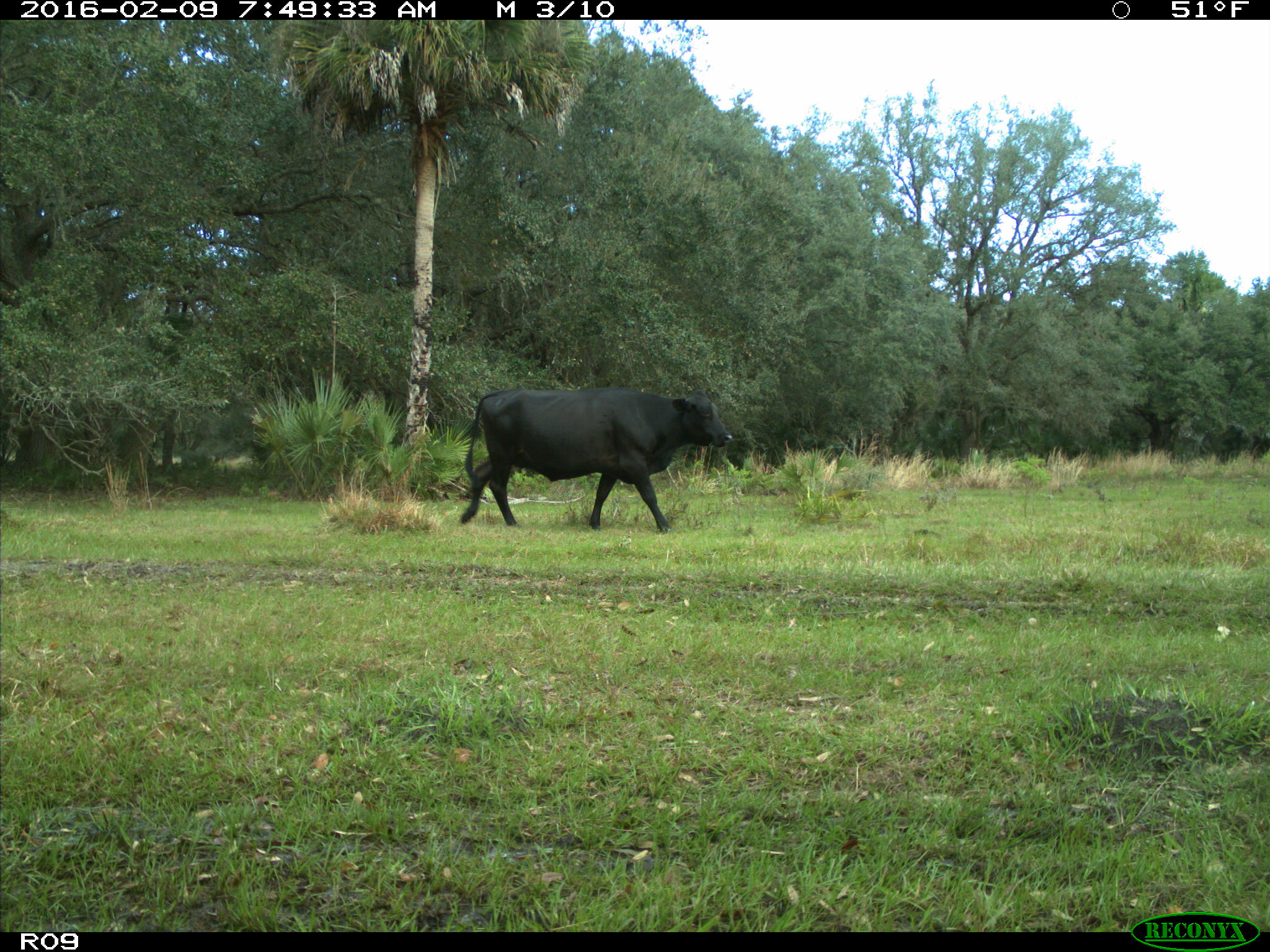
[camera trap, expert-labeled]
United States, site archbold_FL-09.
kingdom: Animalia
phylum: Chordata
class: Mammalia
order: Artiodactyla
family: Bovidae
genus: Bos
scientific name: Bos taurus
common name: domestic cow